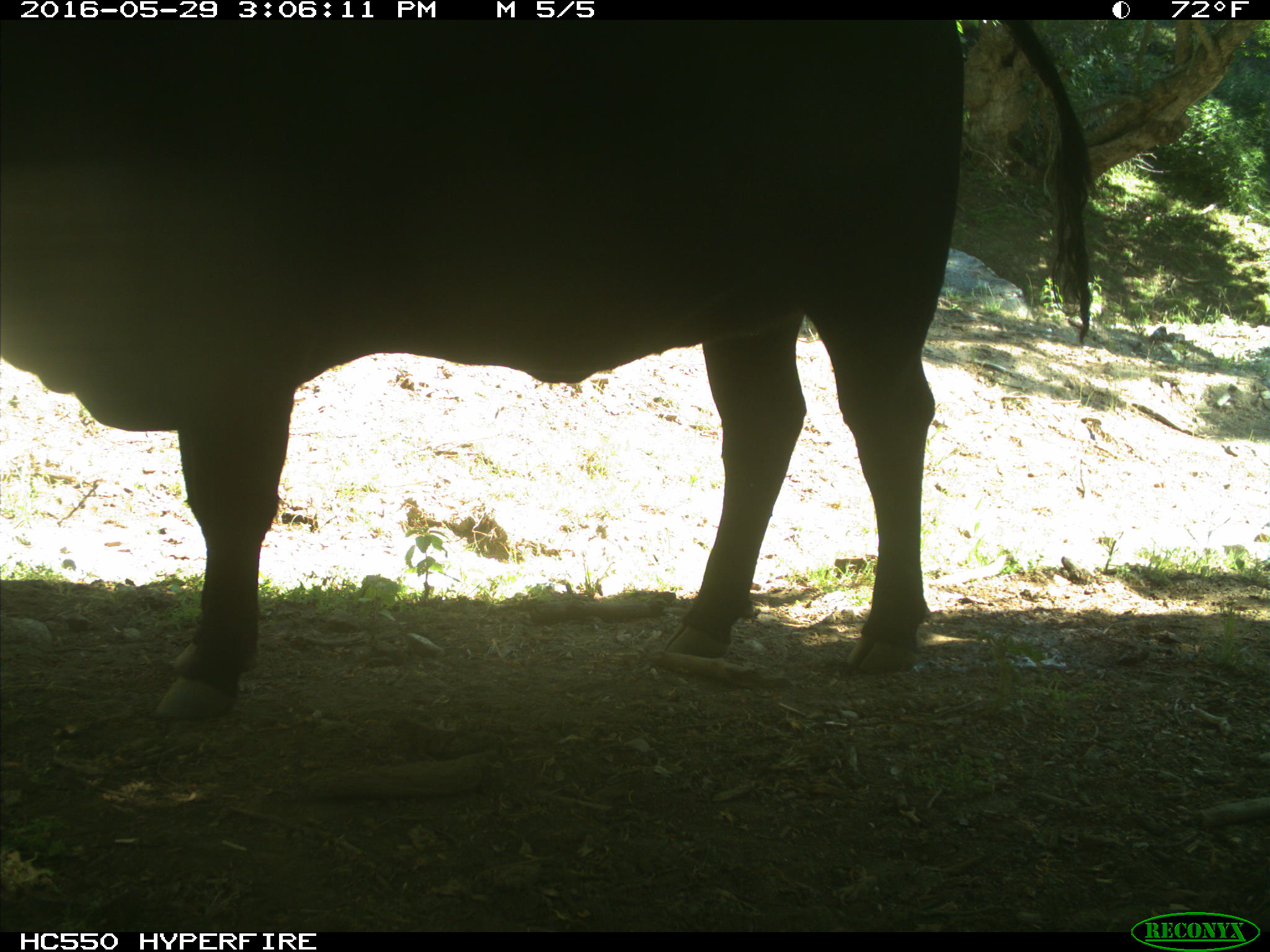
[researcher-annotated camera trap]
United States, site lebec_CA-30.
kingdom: Animalia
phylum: Chordata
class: Mammalia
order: Artiodactyla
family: Bovidae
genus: Bos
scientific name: Bos taurus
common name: domestic cow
Bos taurus (domestic cow).